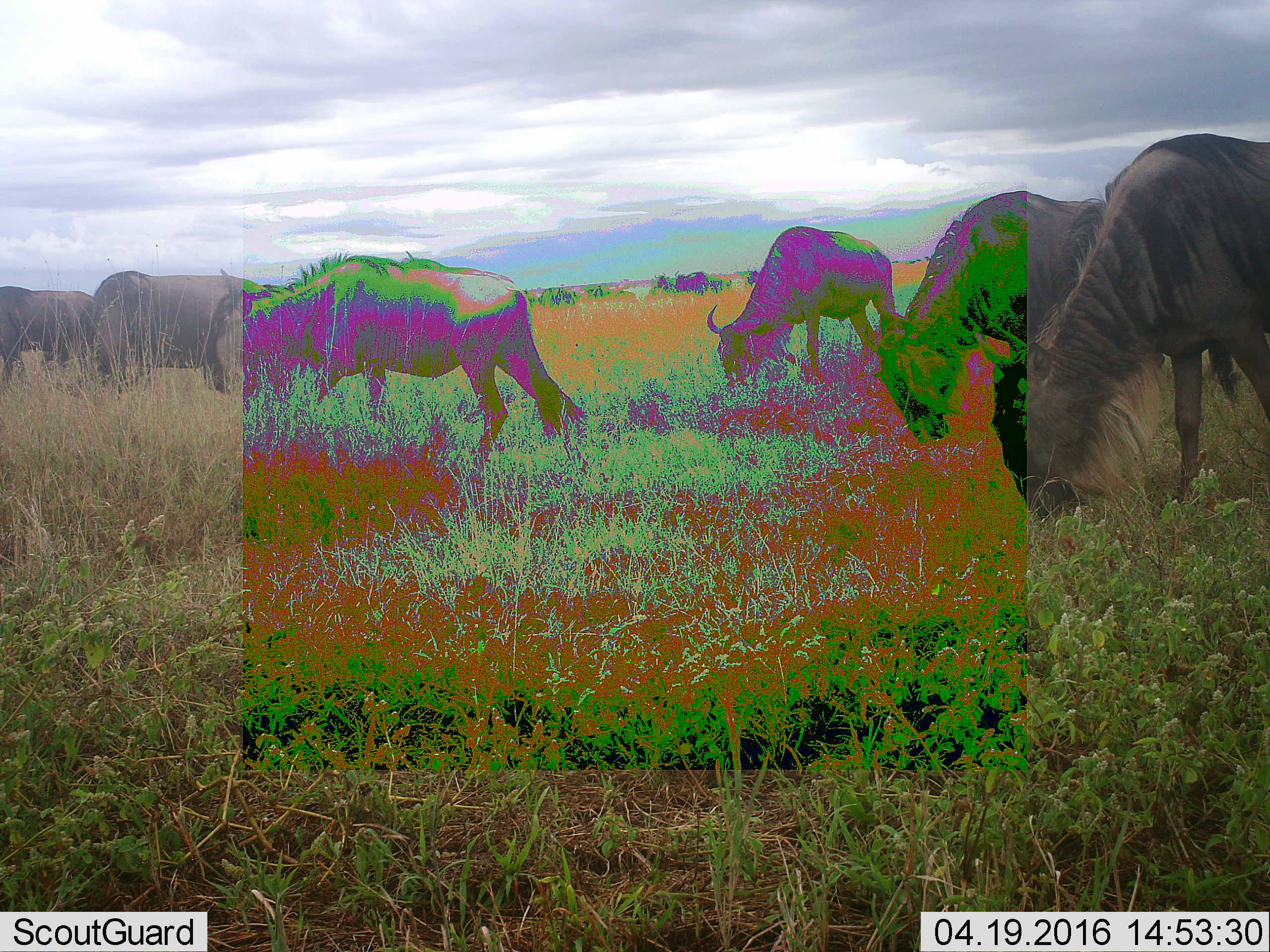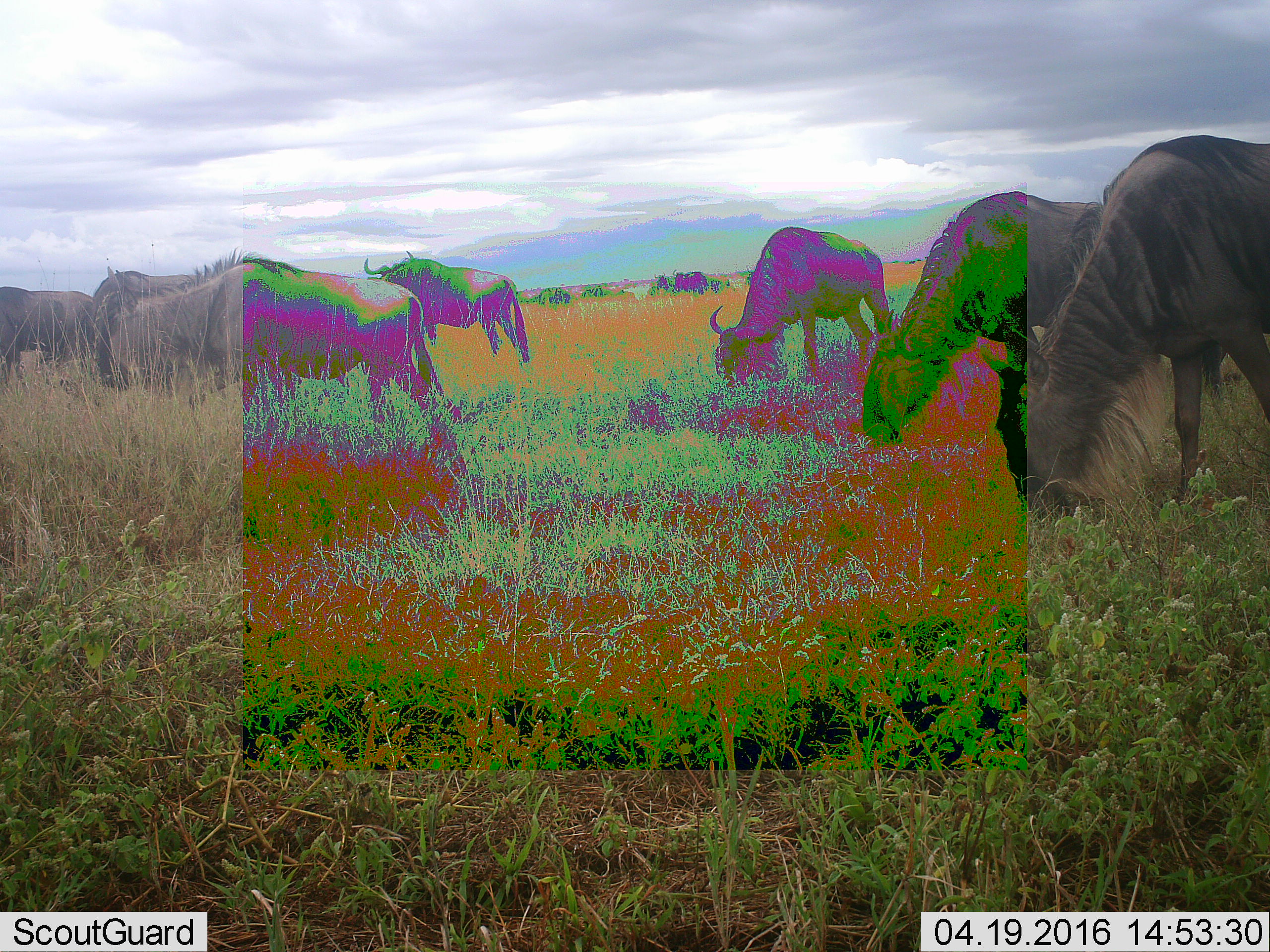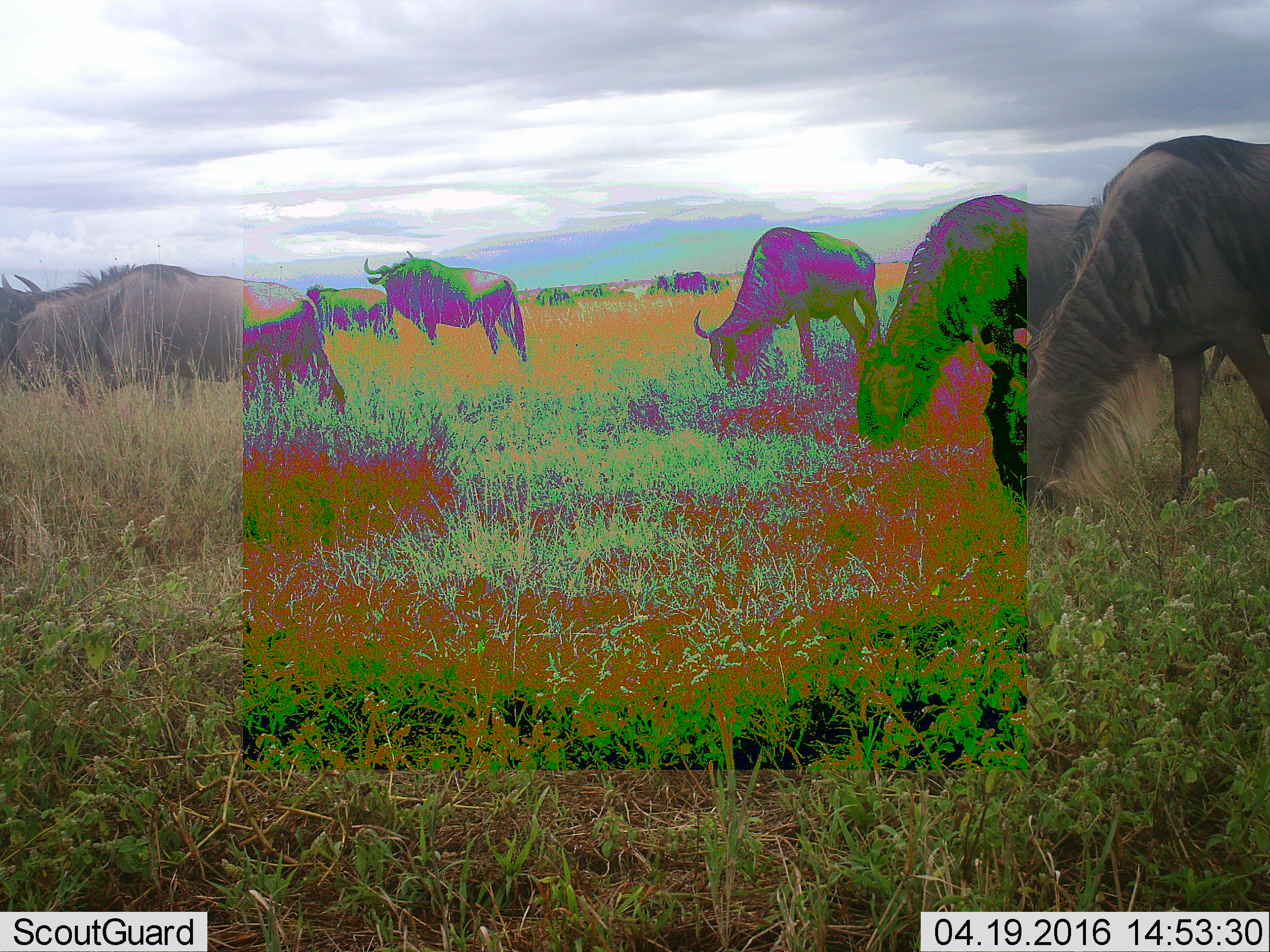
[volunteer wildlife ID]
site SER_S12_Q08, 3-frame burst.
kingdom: Animalia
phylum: Chordata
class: Mammalia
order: Artiodactyla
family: Bovidae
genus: Connochaetes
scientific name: Connochaetes taurinus taurinus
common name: blue wildebeest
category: wildebeestblue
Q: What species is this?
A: Wildebeestblue (blue wildebeest) (Connochaetes taurinus taurinus).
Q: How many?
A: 6.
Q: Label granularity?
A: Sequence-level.